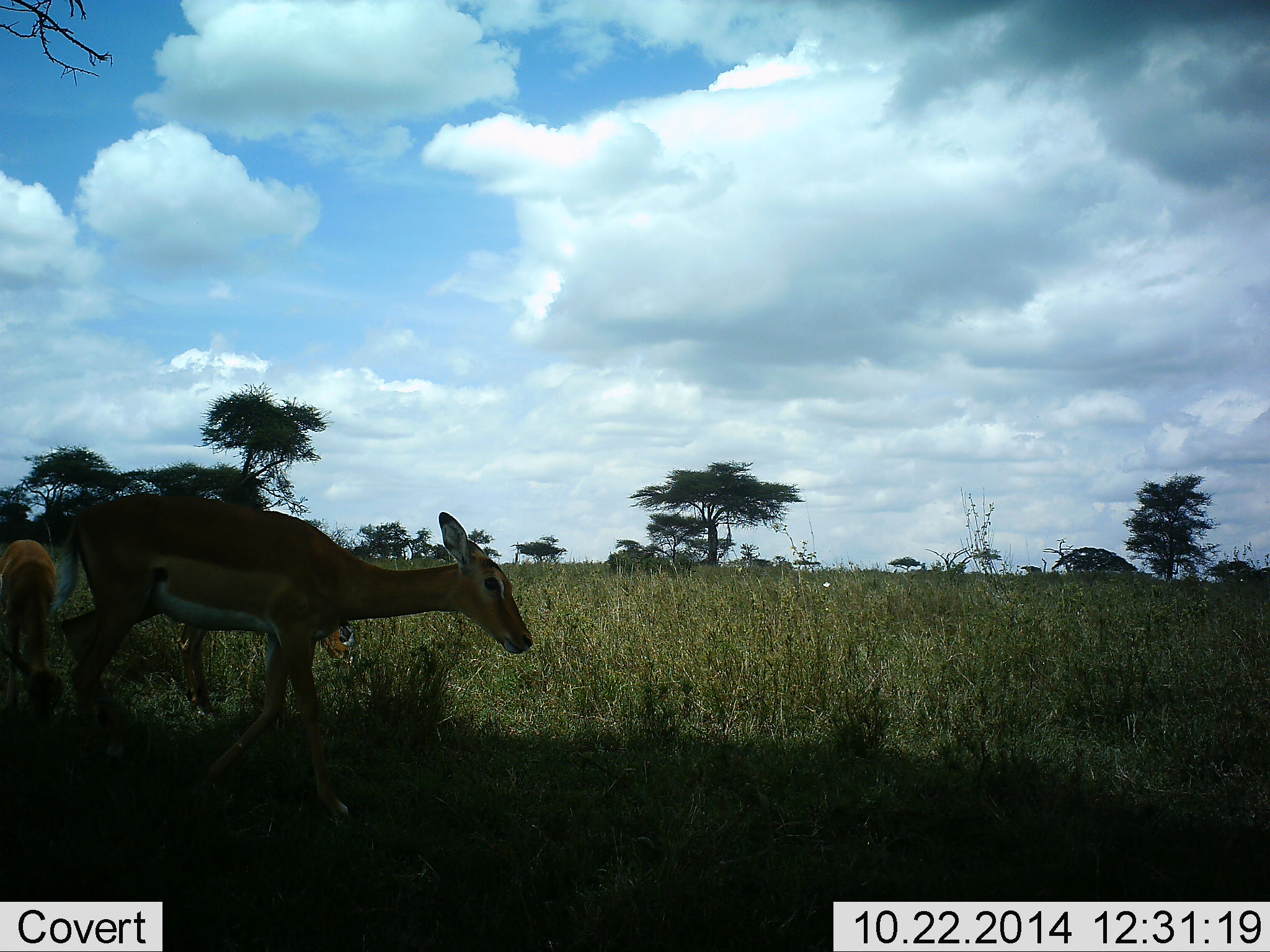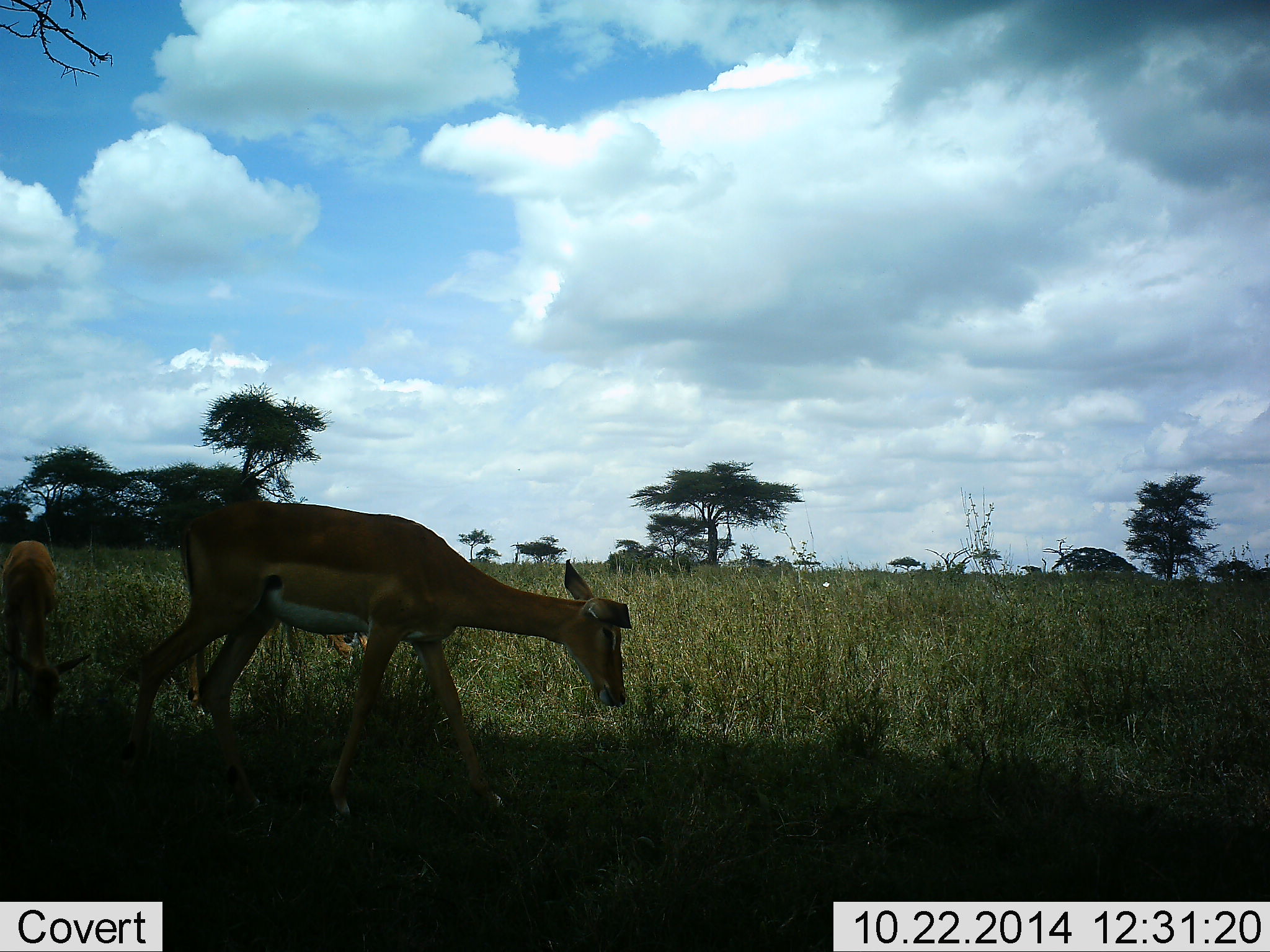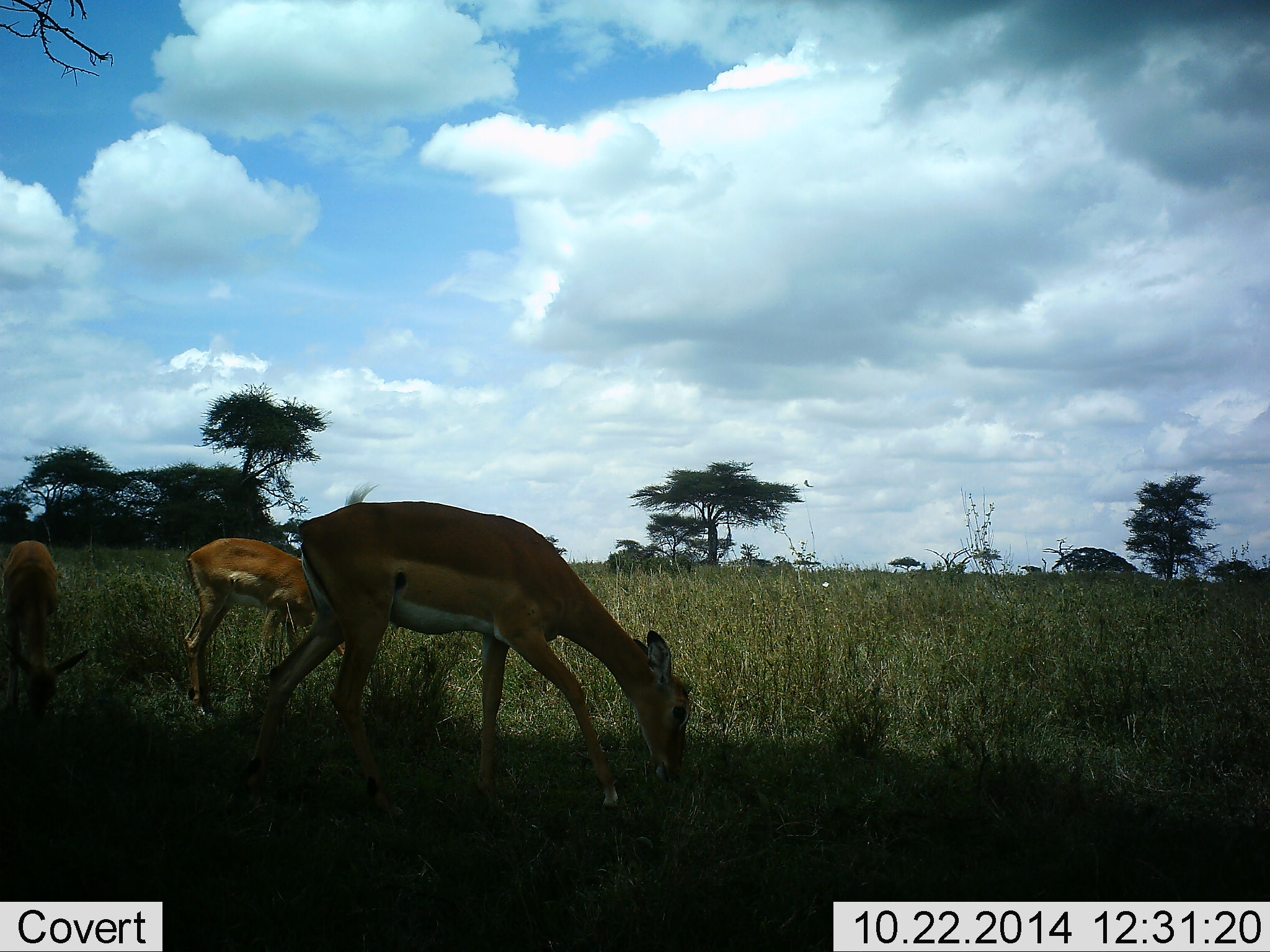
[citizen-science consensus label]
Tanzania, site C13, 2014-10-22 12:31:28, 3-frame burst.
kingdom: Animalia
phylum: Chordata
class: Mammalia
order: Artiodactyla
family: Bovidae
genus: Aepyceros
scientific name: Aepyceros melampus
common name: impala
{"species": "impala (Aepyceros melampus)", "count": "3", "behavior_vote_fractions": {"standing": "20%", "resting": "0%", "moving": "50%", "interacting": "0%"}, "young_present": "20%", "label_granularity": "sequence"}